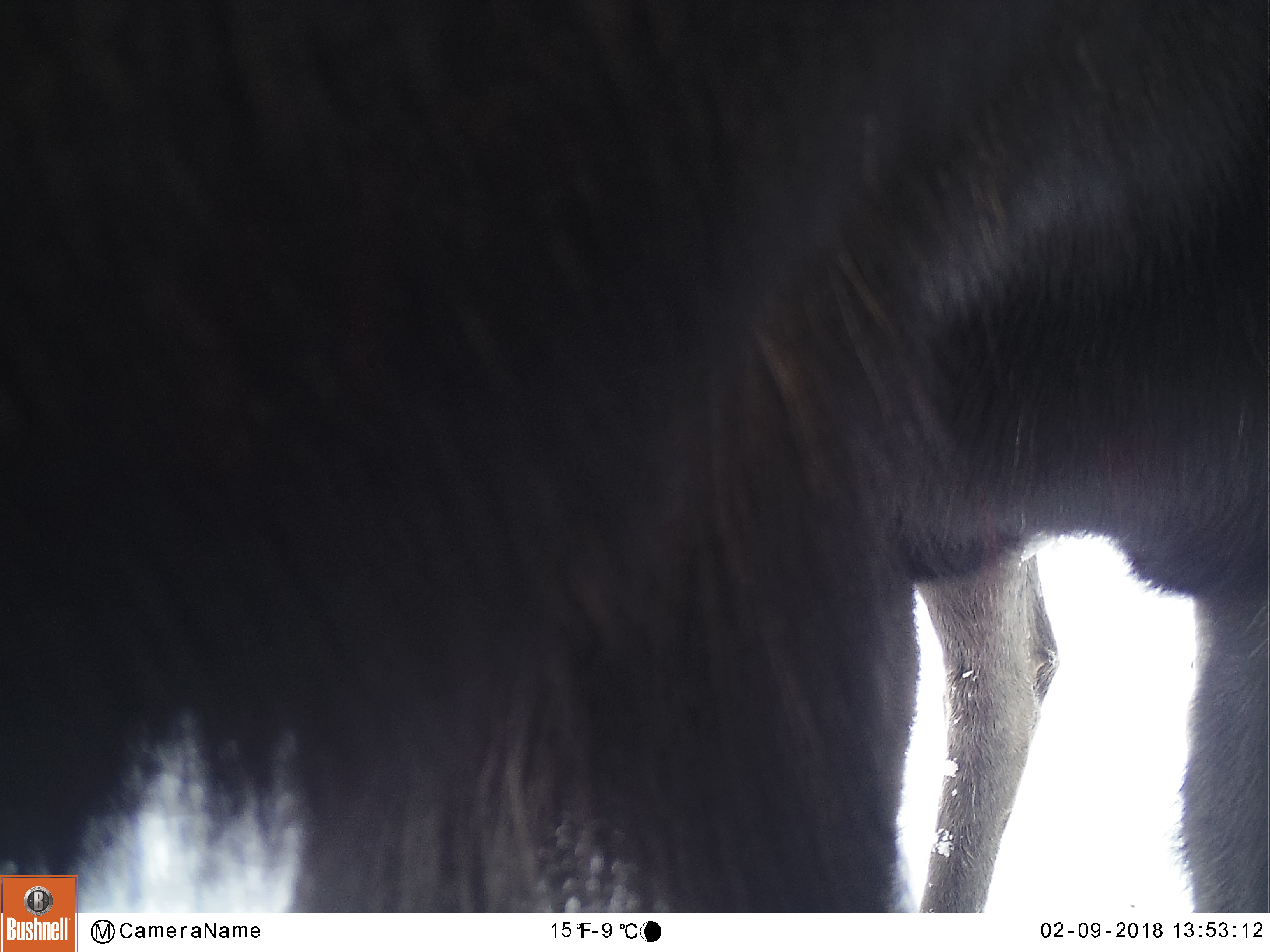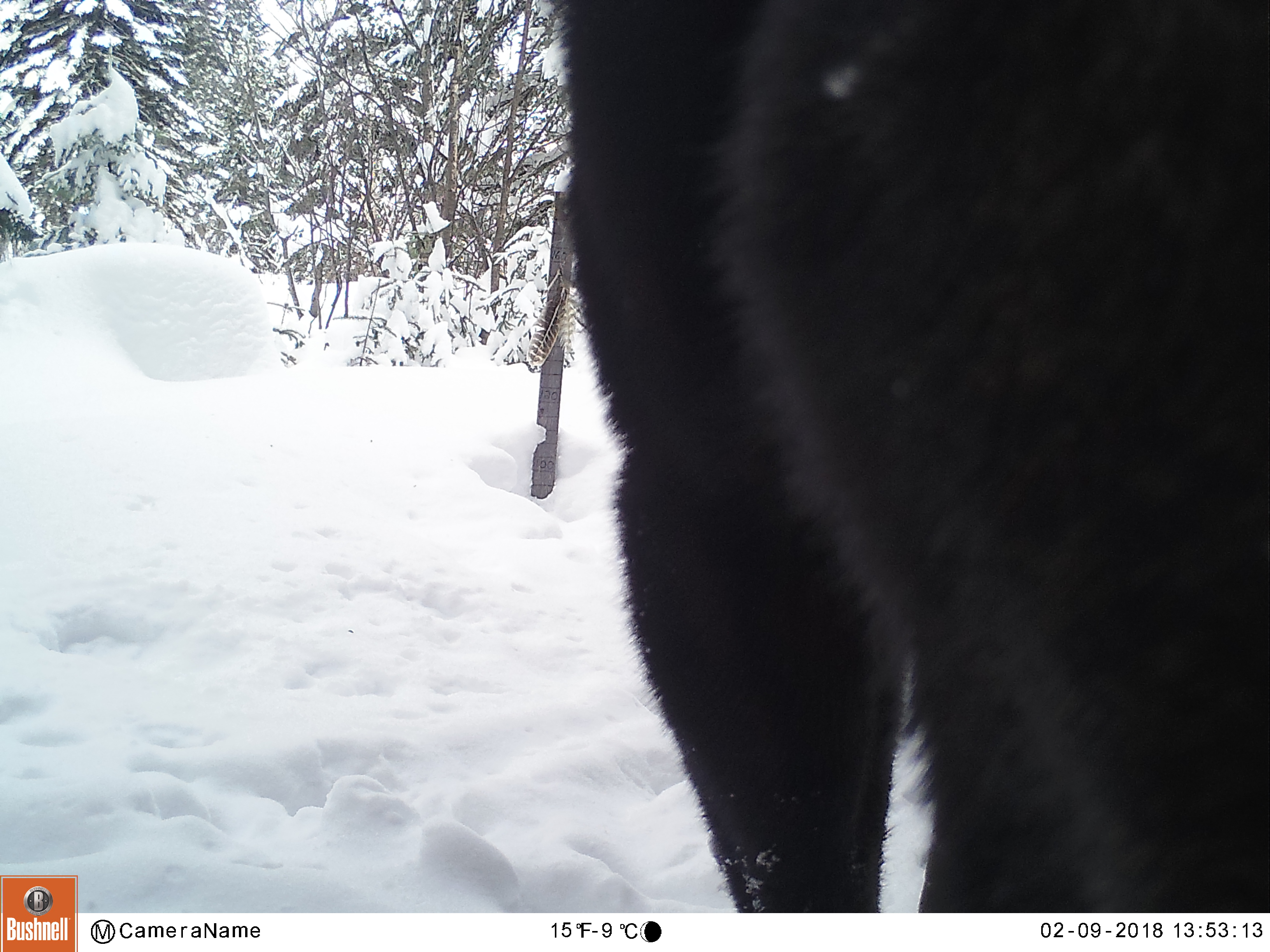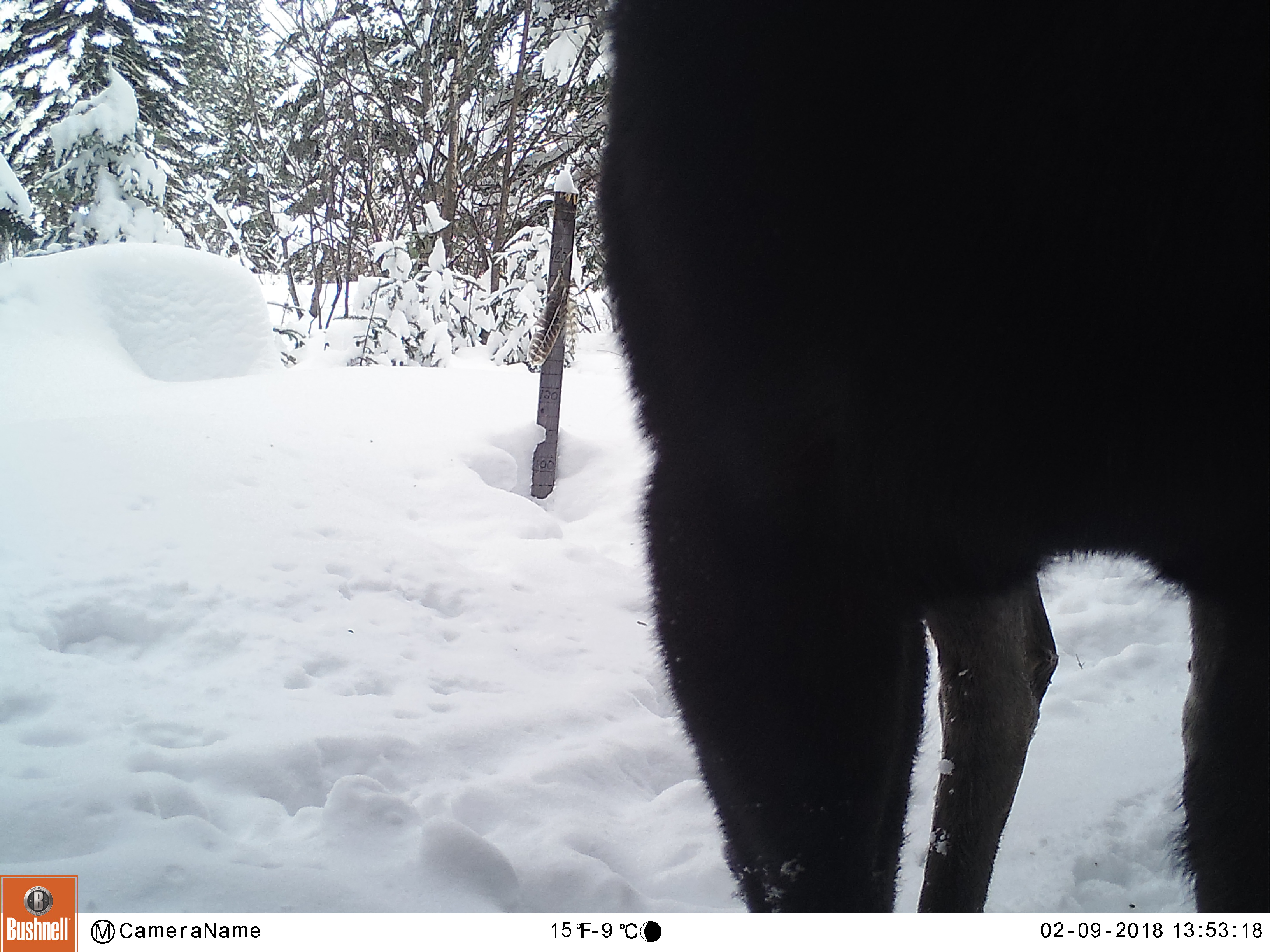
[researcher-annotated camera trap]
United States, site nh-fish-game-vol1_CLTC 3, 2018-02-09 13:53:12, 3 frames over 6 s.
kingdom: Animalia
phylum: Chordata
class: Mammalia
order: Artiodactyla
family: Cervidae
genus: Alces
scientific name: Alces alces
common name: moose